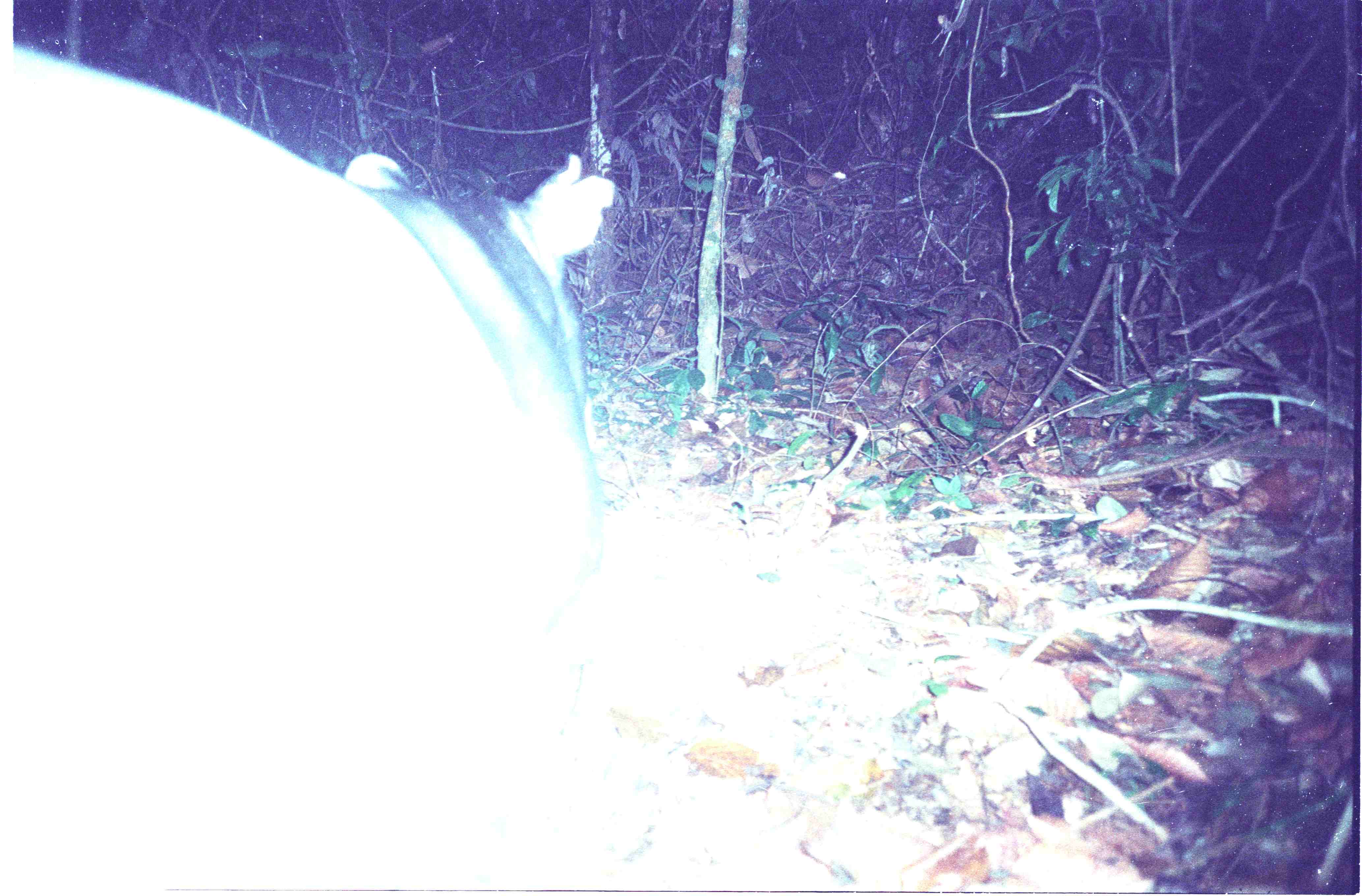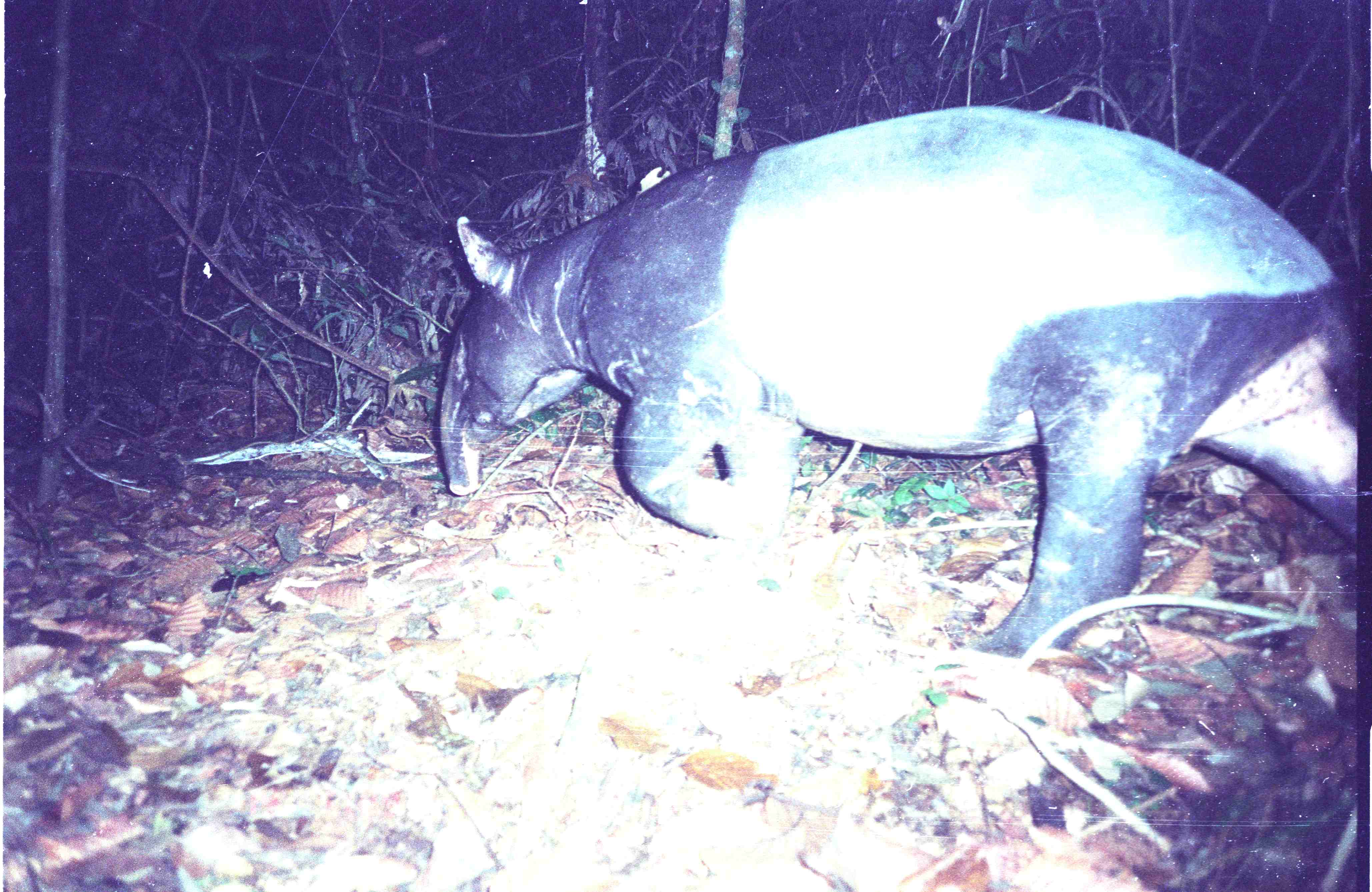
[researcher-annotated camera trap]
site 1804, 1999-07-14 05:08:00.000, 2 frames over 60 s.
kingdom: Animalia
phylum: Chordata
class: Mammalia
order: Perissodactyla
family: Tapiridae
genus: Tapirus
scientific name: Tapirus indicus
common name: malayan tapir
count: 1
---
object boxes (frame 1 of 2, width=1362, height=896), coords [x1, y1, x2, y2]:
tapirus indicus: [0, 50, 615, 896]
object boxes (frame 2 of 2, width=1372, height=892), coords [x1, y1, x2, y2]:
tapirus indicus: [432, 102, 1354, 655]